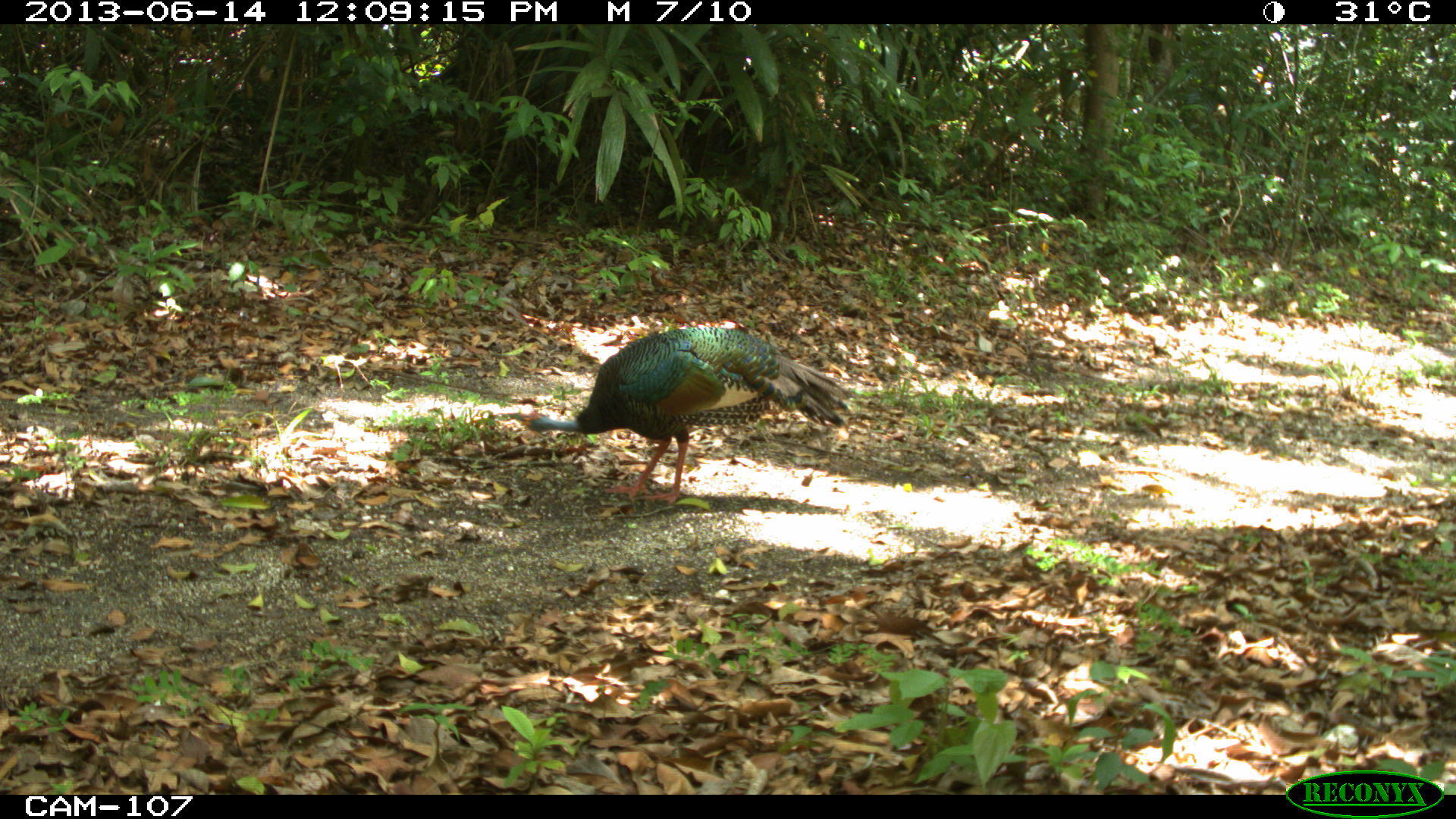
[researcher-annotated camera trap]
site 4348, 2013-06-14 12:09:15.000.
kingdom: Animalia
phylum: Chordata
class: Aves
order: Galliformes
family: Phasianidae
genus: Meleagris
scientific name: Meleagris ocellata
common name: ocellated turkey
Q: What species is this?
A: Meleagris ocellata (ocellated turkey).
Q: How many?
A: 1.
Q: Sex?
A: Male.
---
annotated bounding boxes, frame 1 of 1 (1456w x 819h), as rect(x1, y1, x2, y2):
meleagris ocellata: rect(522, 321, 849, 505)